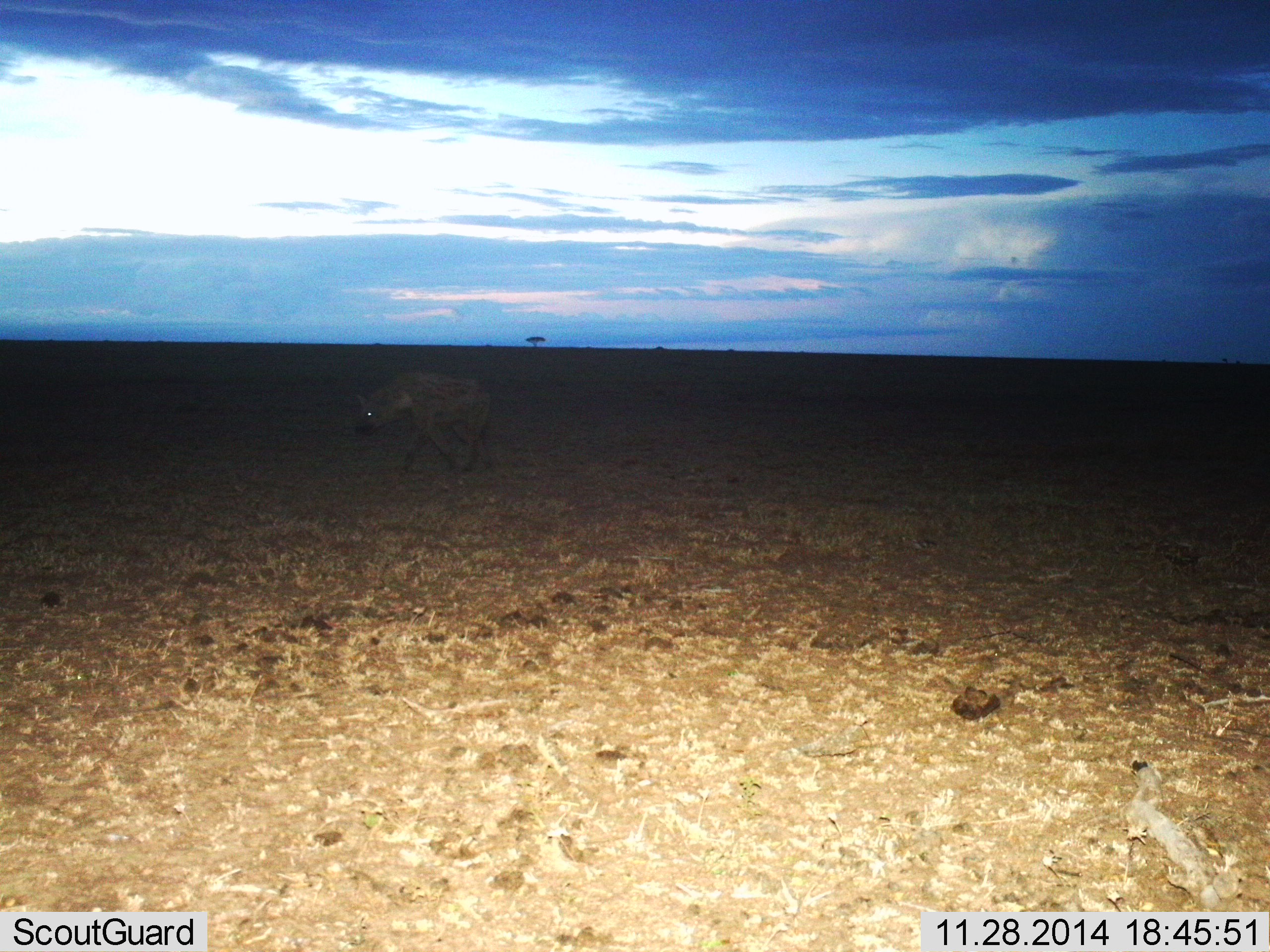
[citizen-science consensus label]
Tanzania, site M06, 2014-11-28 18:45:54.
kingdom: Animalia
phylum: Chordata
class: Mammalia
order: Carnivora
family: Hyaenidae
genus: Crocuta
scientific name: Crocuta crocuta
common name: spotted hyena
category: hyenaspotted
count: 1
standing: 20%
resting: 0%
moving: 100%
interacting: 0%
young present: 0%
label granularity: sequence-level